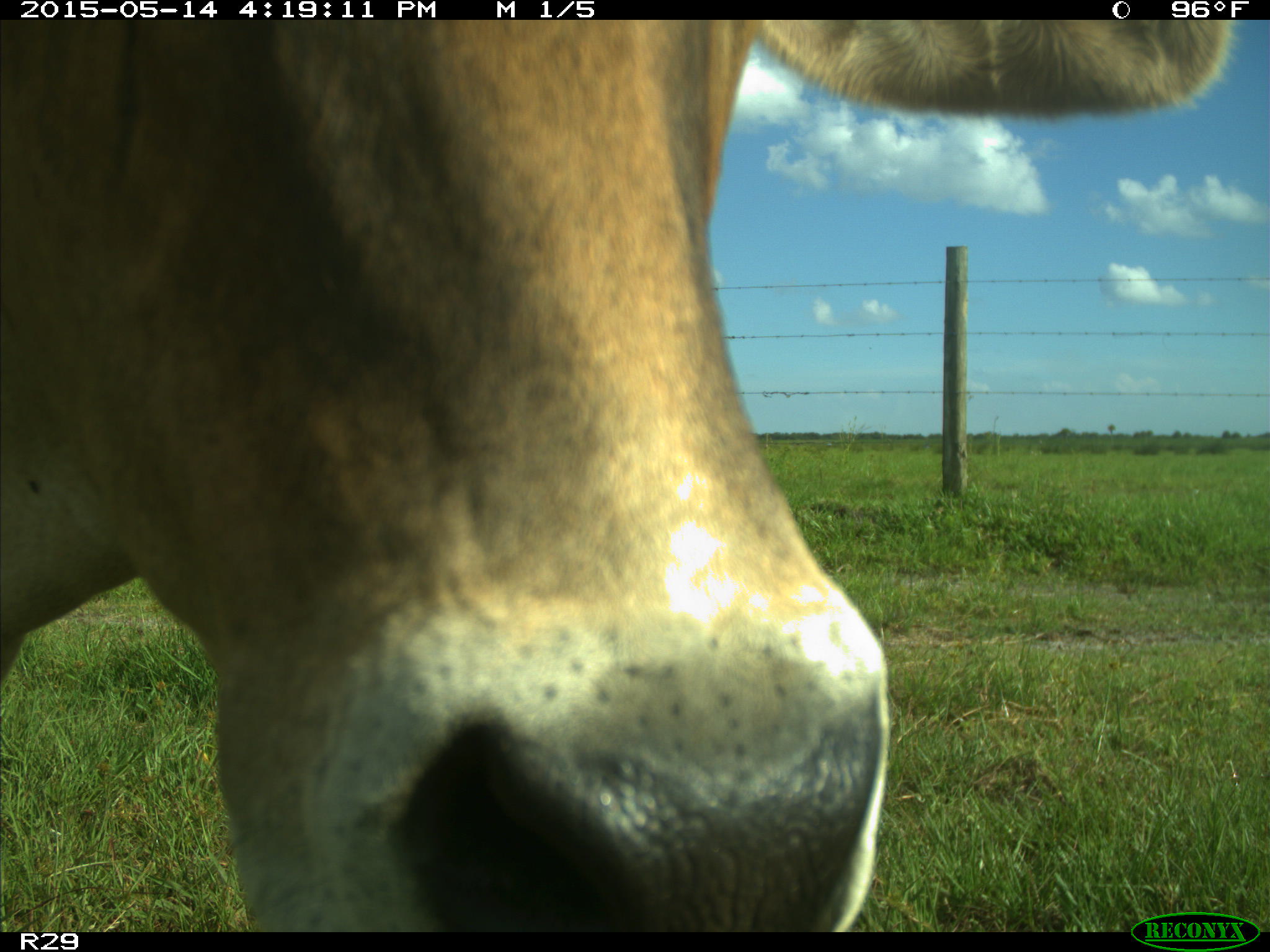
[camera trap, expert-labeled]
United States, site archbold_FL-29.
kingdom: Animalia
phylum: Chordata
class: Mammalia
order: Artiodactyla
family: Bovidae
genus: Bos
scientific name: Bos taurus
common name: domestic cow